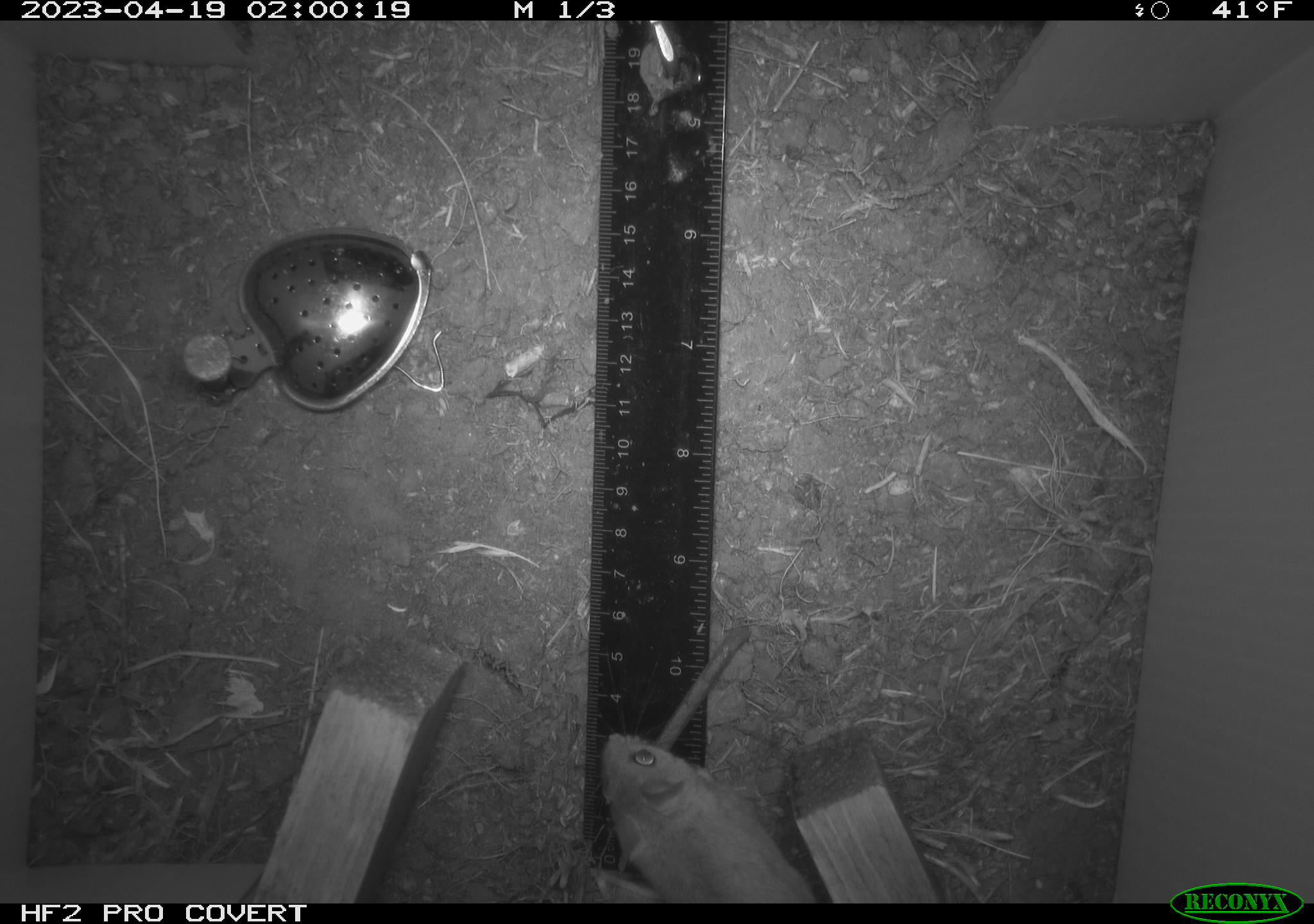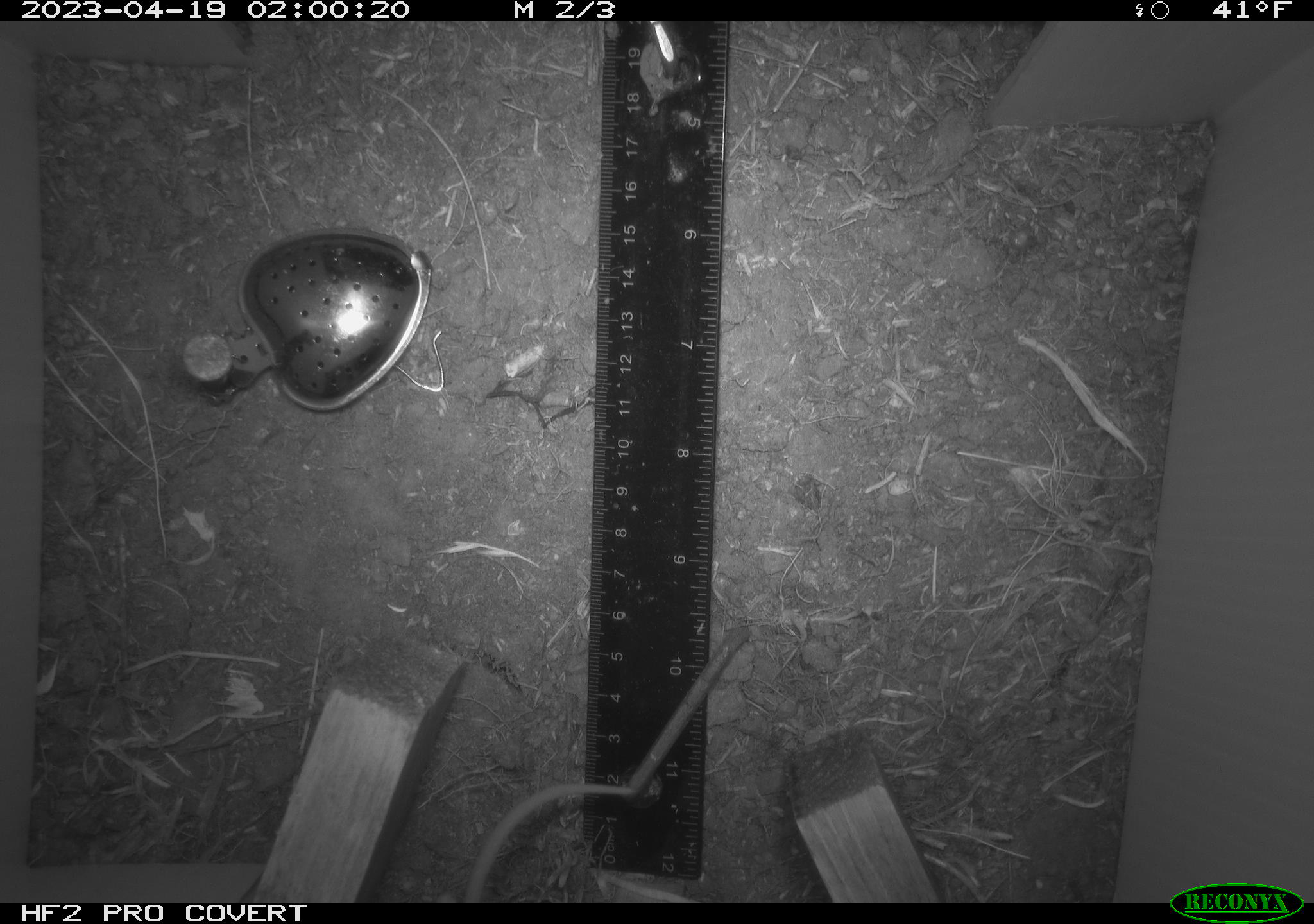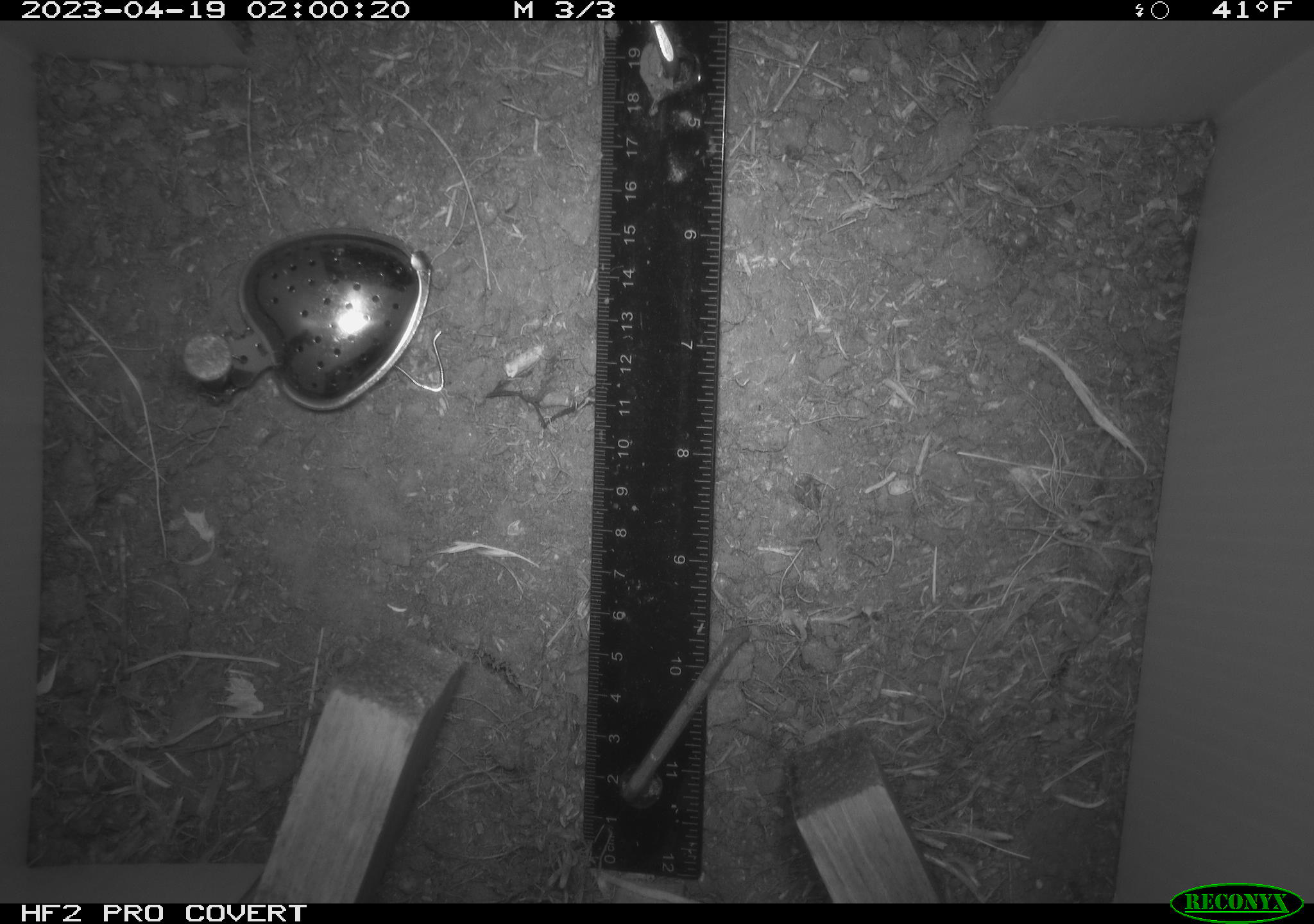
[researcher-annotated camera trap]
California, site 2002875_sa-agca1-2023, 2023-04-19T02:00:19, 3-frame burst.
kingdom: Animalia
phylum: Chordata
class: Mammalia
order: Rodentia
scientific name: Rodentia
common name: mouse species